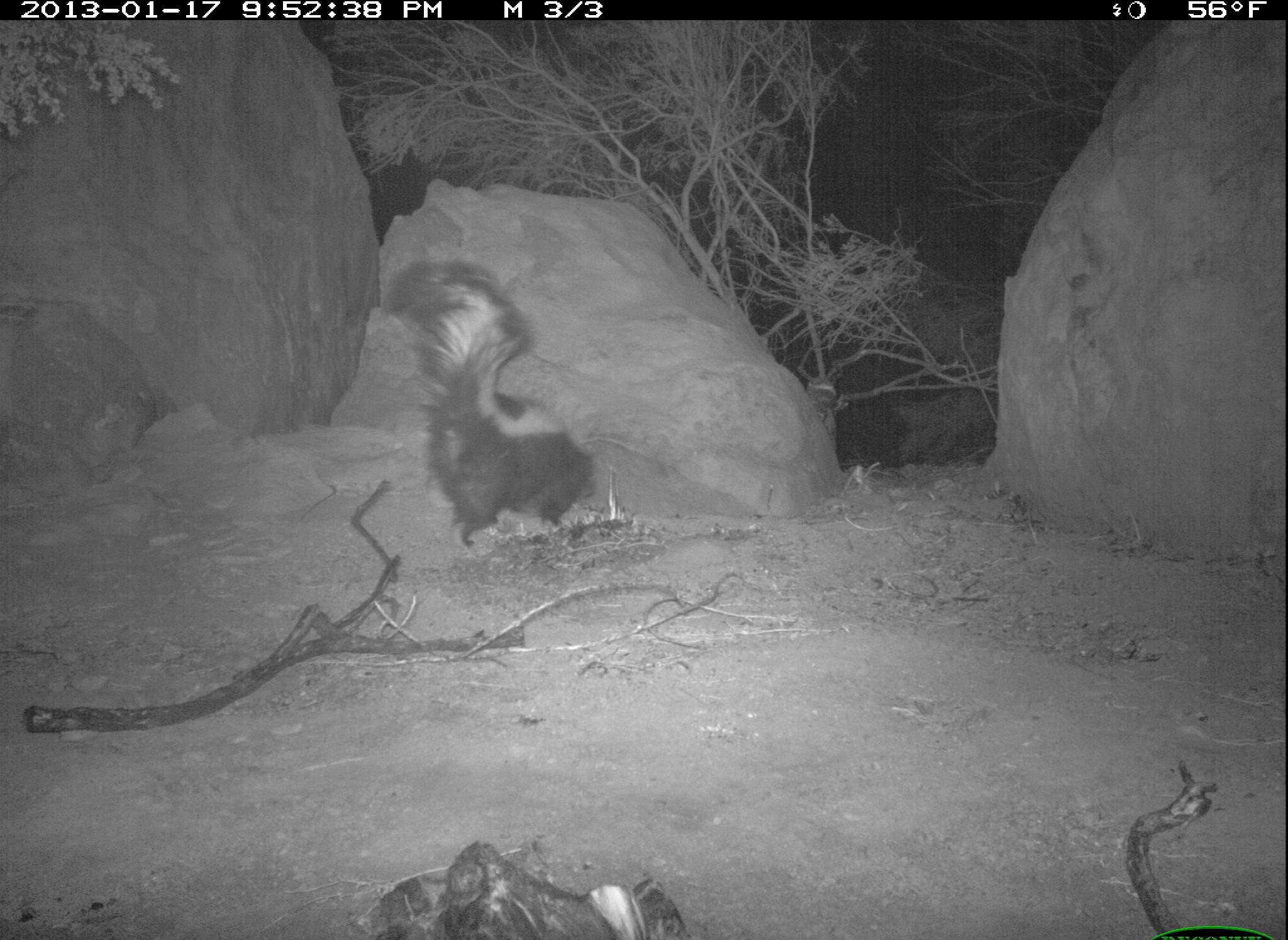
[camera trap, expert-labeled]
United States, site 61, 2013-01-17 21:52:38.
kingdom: Animalia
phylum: Chordata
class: Mammalia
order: Carnivora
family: Mephitidae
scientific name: Mephitidae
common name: skunk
Skunk (Mephitidae).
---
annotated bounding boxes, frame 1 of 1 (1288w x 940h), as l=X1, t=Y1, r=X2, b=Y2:
skunk: l=372, t=232, r=634, b=564